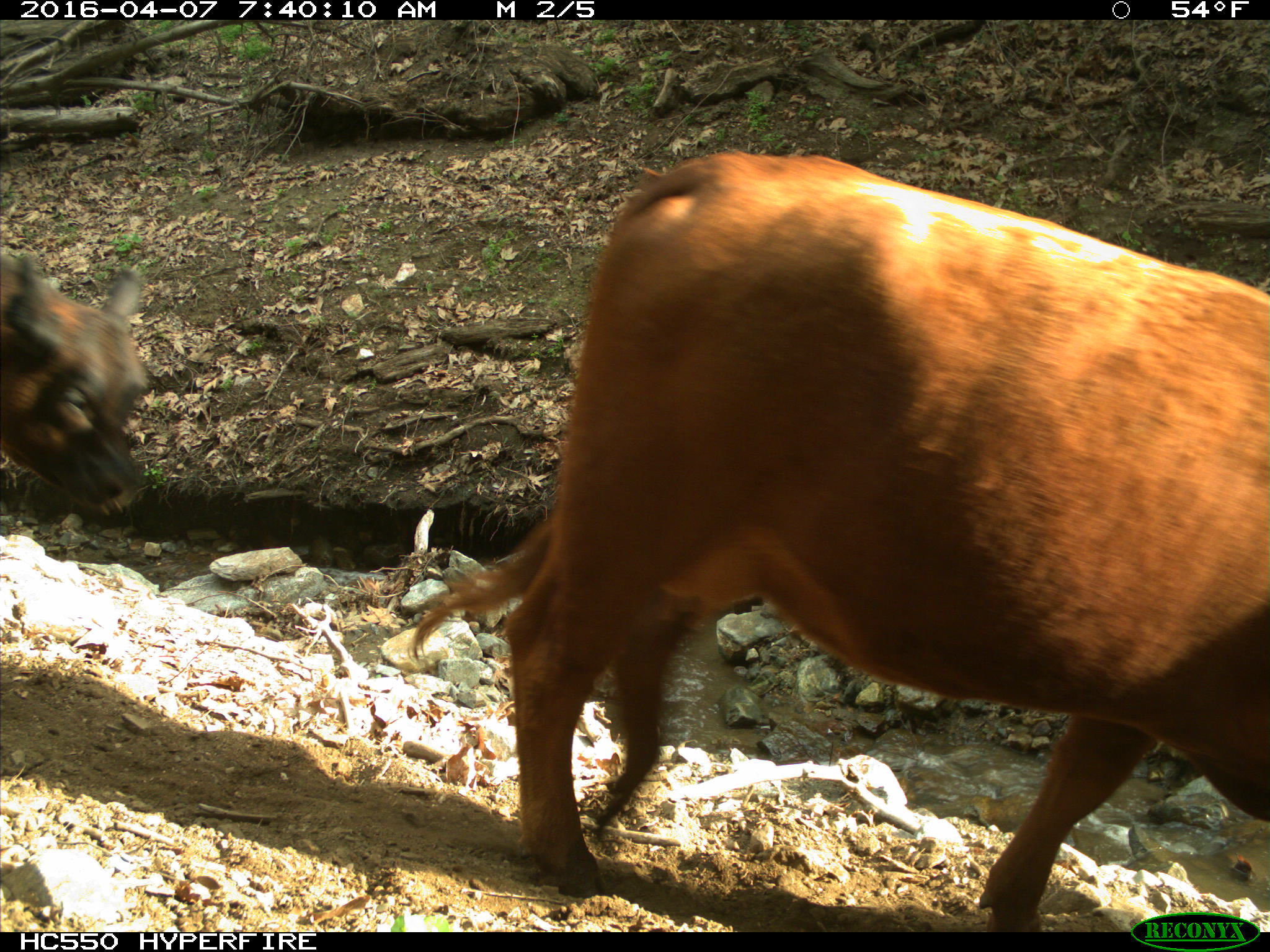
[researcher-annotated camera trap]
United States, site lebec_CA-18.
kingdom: Animalia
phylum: Chordata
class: Mammalia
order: Artiodactyla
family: Bovidae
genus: Bos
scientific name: Bos taurus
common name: domestic cow